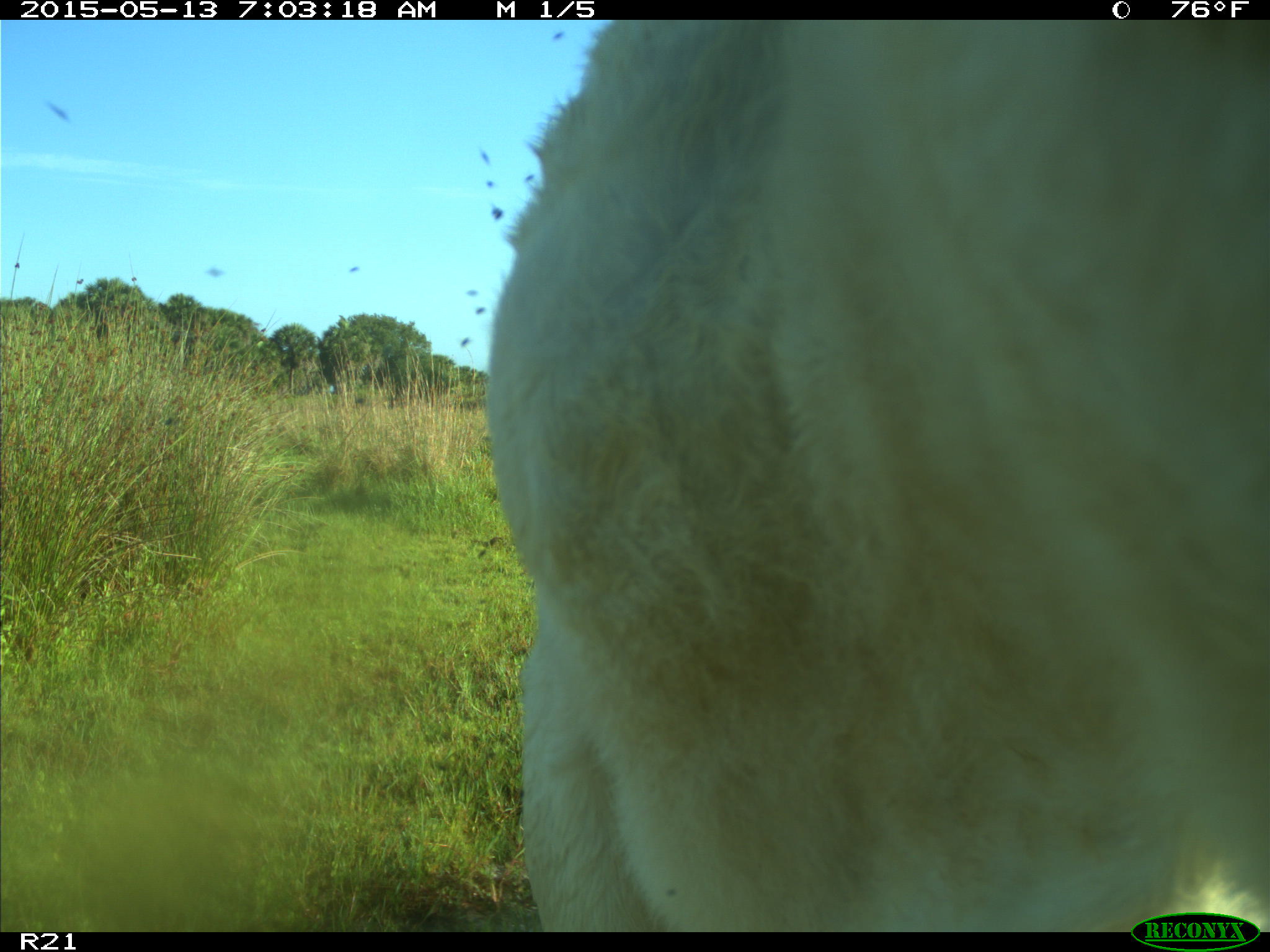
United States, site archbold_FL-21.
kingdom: Animalia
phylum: Chordata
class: Mammalia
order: Artiodactyla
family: Bovidae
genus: Bos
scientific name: Bos taurus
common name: domestic cow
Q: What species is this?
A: Bos taurus (domestic cow).